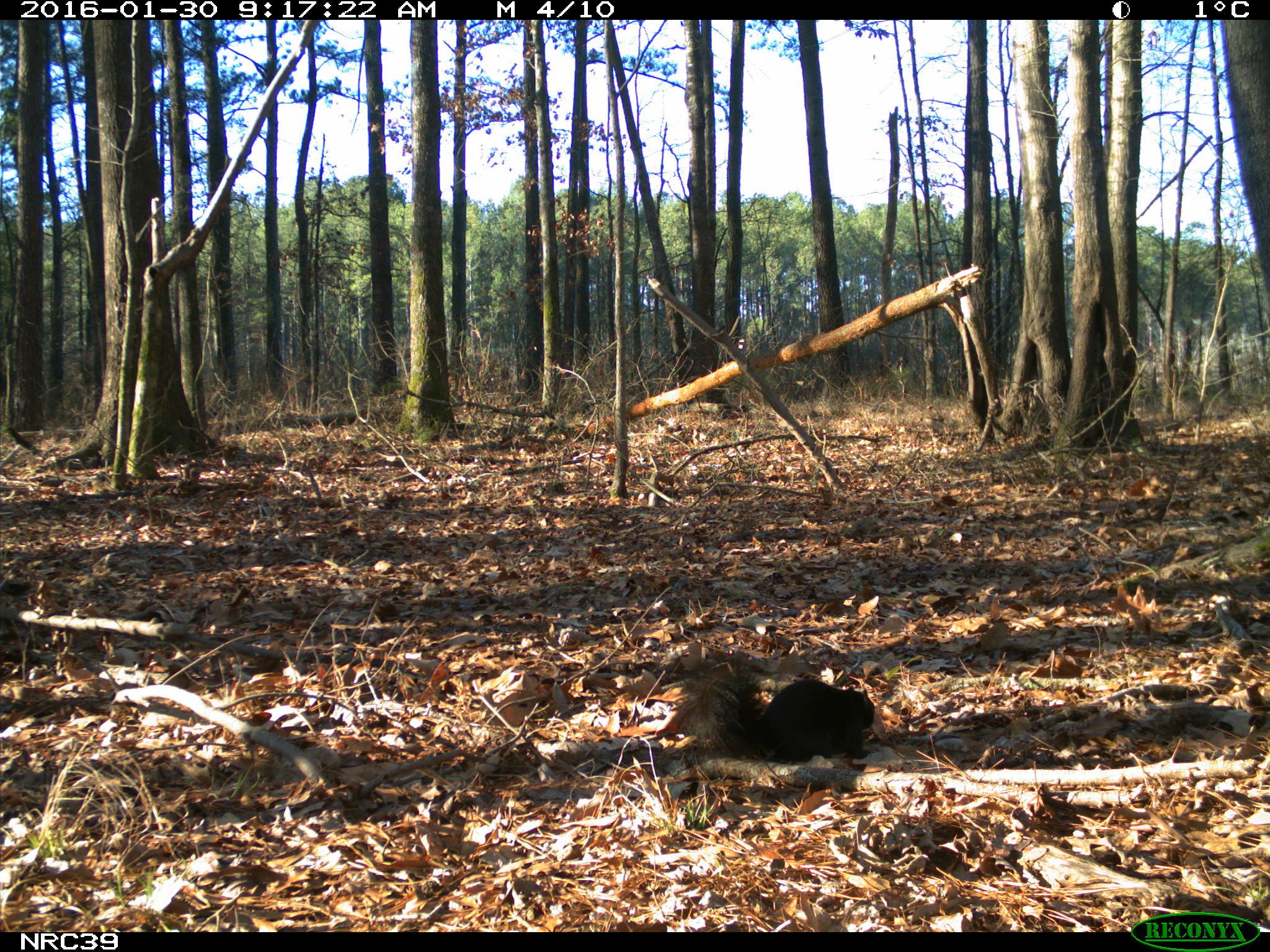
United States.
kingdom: Animalia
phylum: Chordata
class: Mammalia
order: Rodentia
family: Sciuridae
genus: Sciurus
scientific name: Sciurus niger cinereus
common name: eastern fox squirrel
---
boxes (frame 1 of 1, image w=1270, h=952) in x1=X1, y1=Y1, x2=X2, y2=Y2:
Eastern Fox Squirrel: x1=660, y1=647, x2=884, y2=770